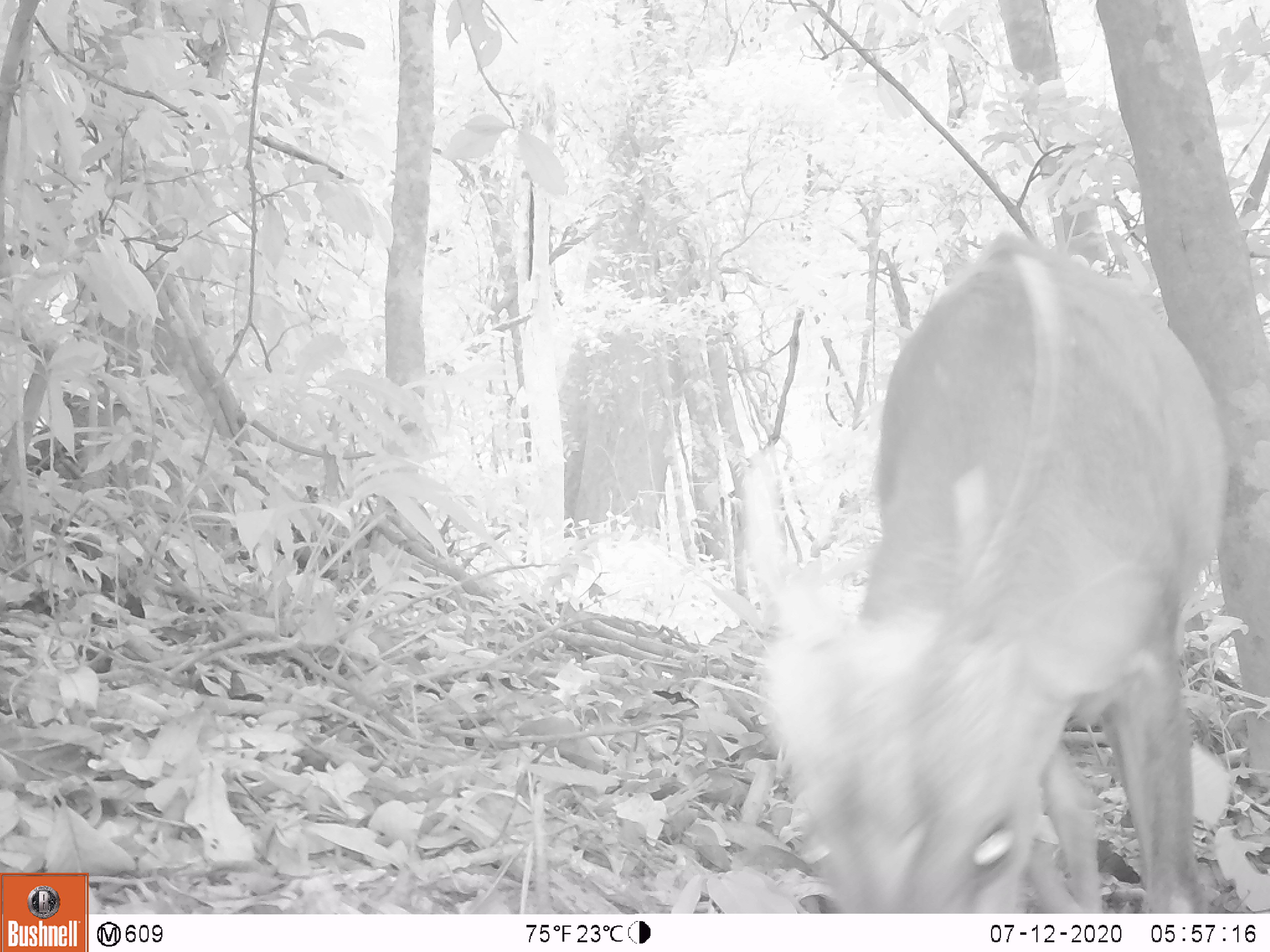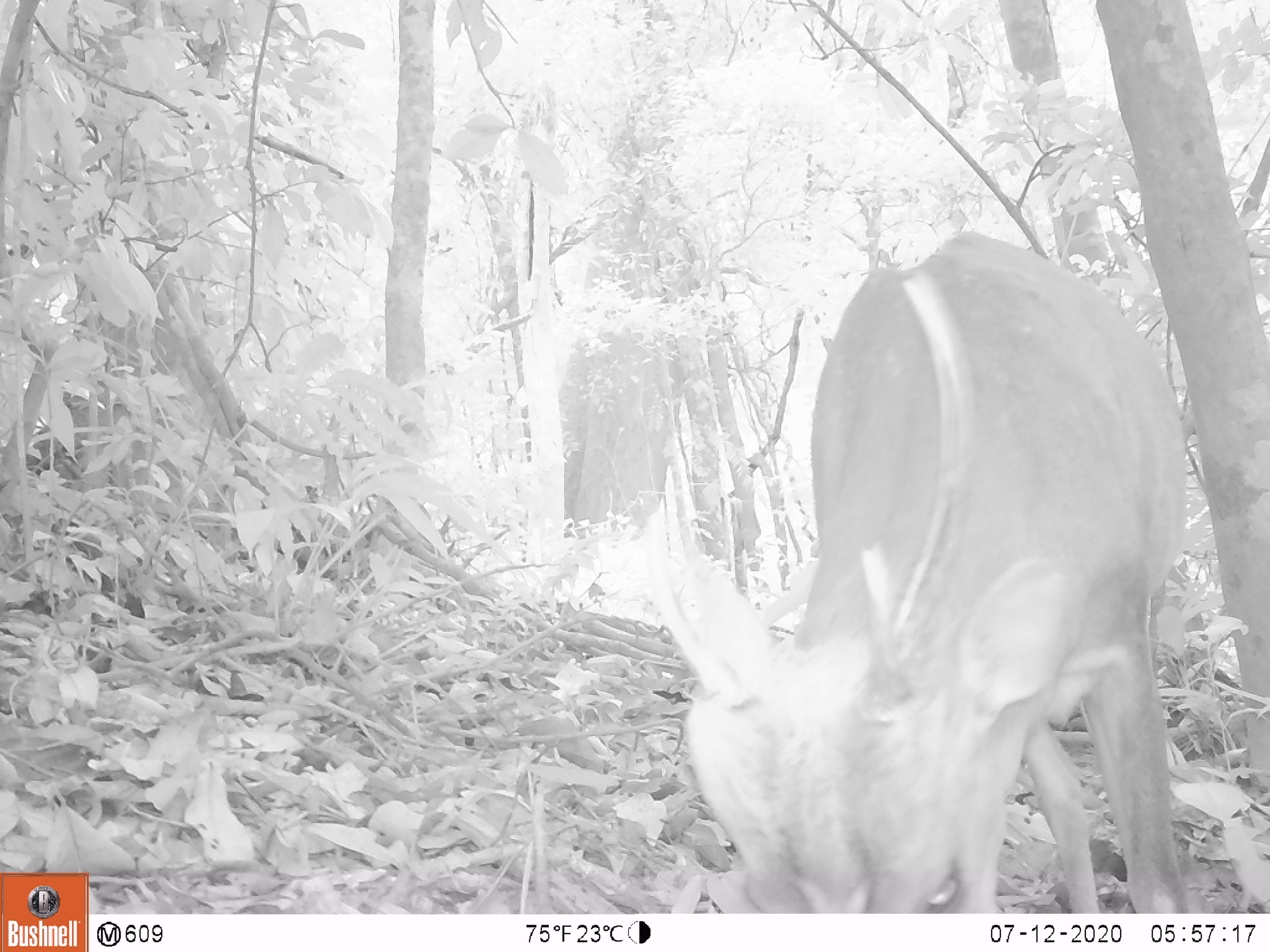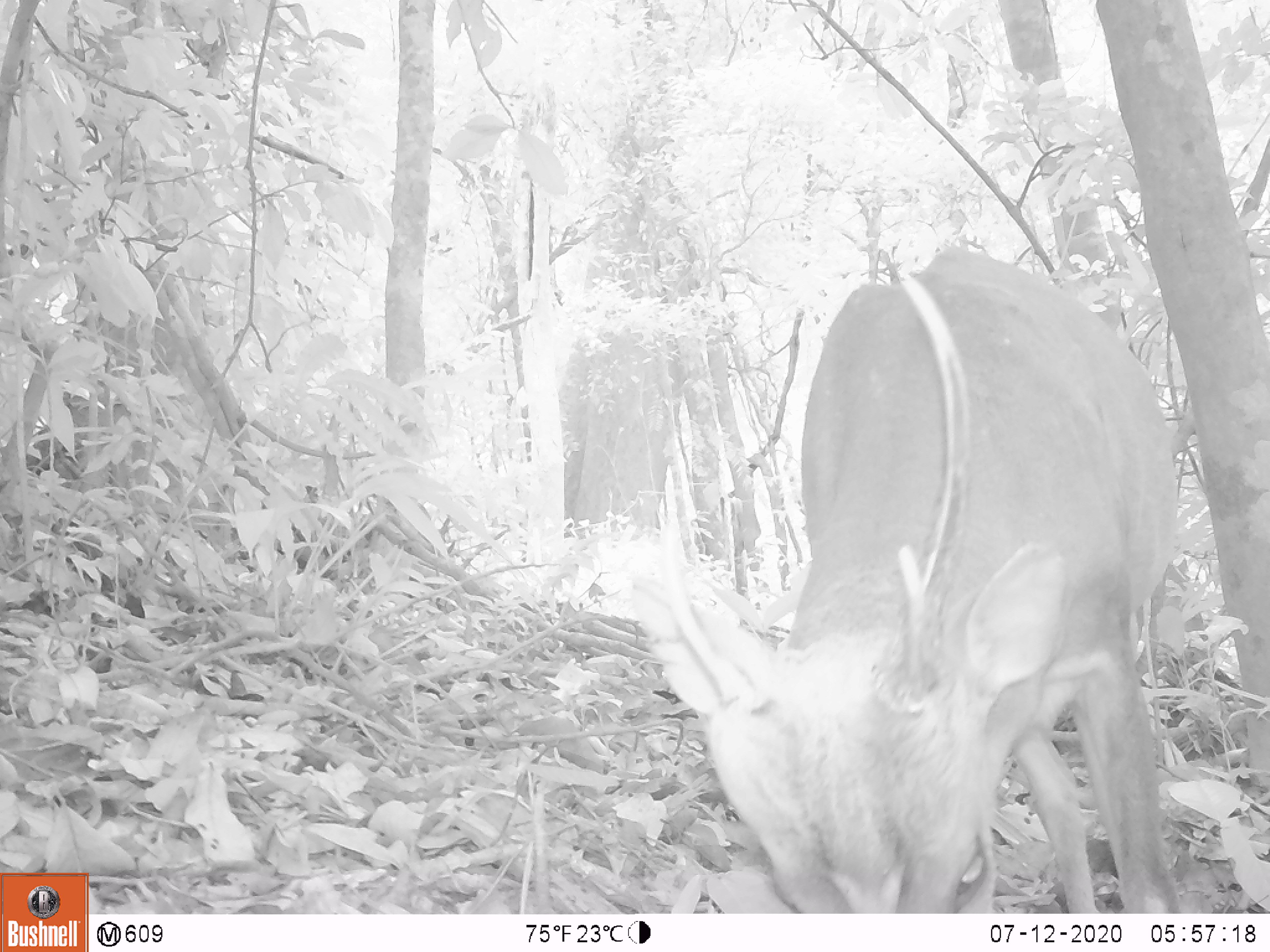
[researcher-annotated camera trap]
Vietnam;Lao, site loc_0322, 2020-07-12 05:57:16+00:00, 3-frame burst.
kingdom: Animalia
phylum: Chordata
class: Mammalia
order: Artiodactyla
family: Cervidae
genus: Muntiacus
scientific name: Muntiacus vuquangensis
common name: large-antlered muntjac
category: large antlered muntjac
Large antlered muntjac (large-antlered muntjac) (Muntiacus vuquangensis). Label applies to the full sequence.